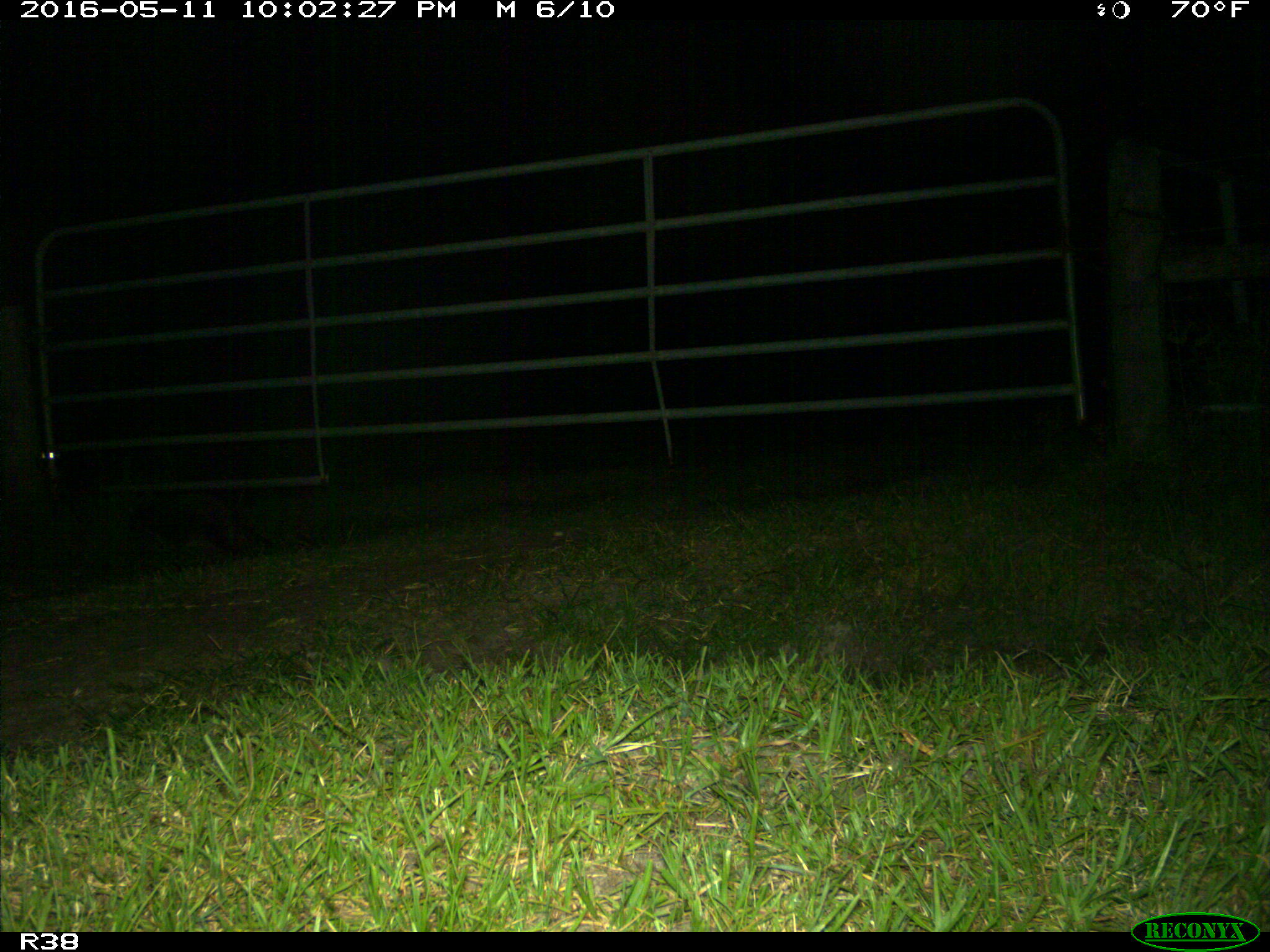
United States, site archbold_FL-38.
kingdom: Animalia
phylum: Chordata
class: Mammalia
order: Carnivora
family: Procyonidae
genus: Procyon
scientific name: Procyon lotor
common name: common raccoon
Procyon lotor (common raccoon).